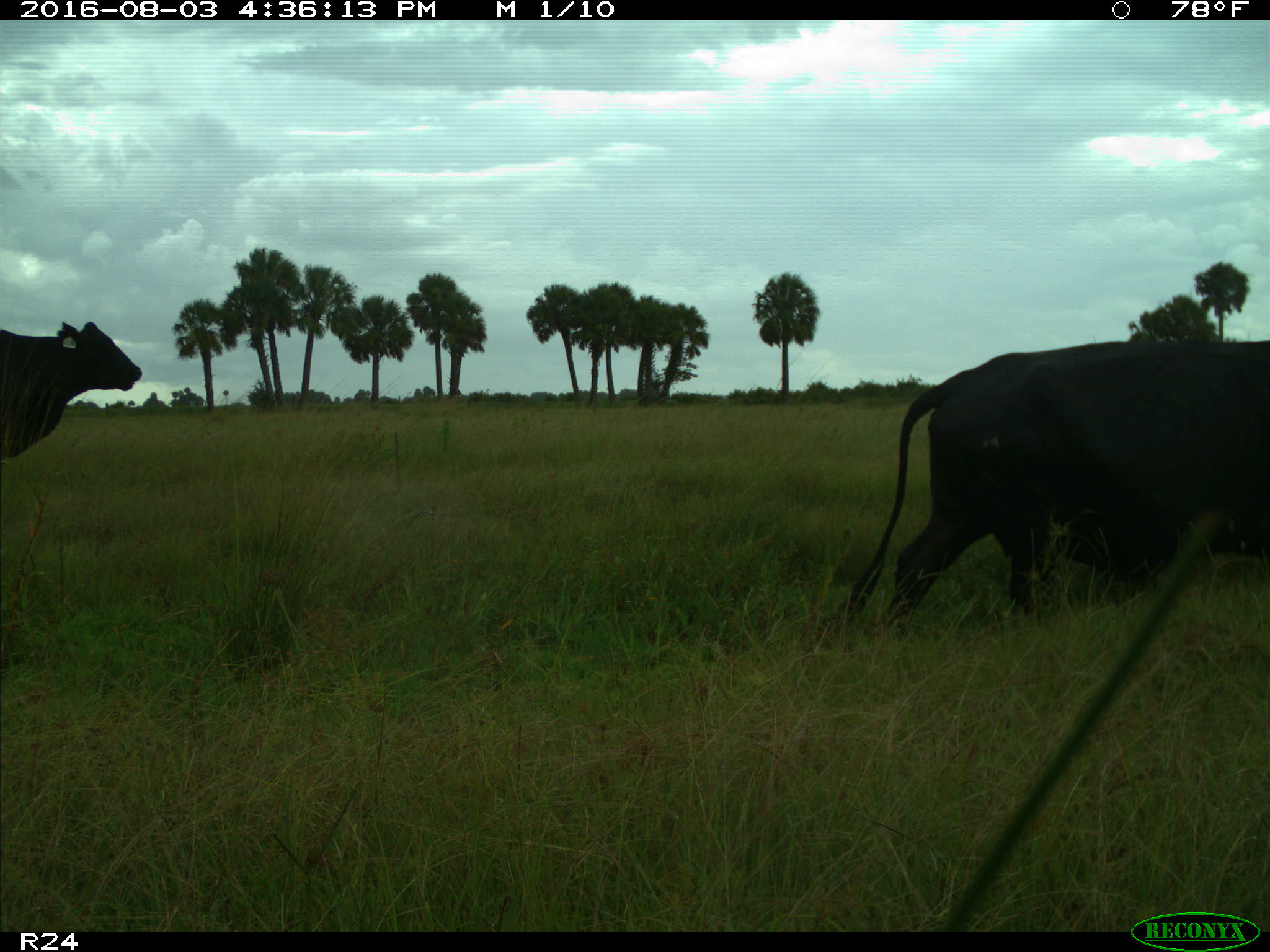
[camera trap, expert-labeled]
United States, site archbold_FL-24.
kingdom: Animalia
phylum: Chordata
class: Mammalia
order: Artiodactyla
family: Bovidae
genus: Bos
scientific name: Bos taurus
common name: domestic cow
Bos taurus (domestic cow).